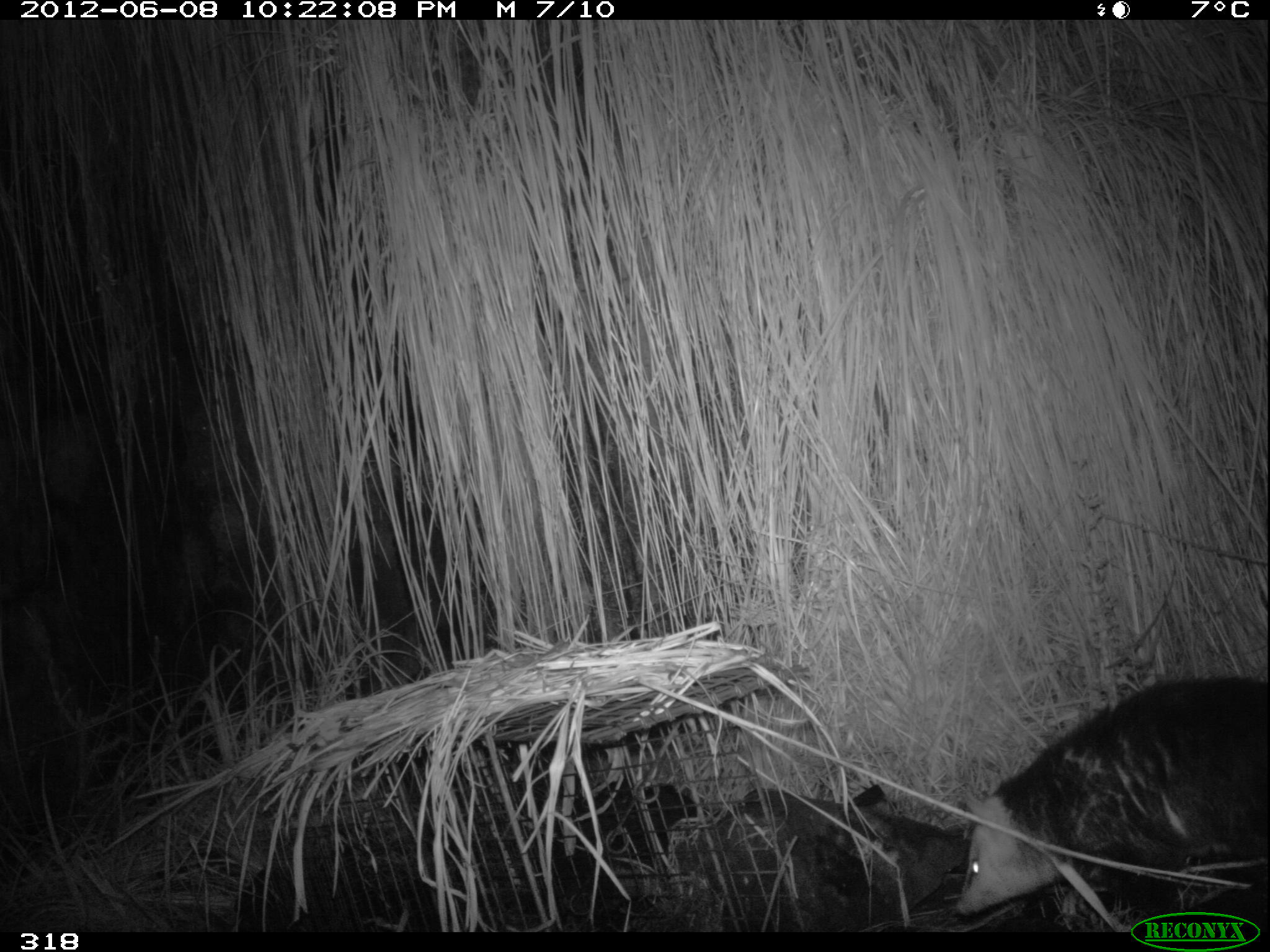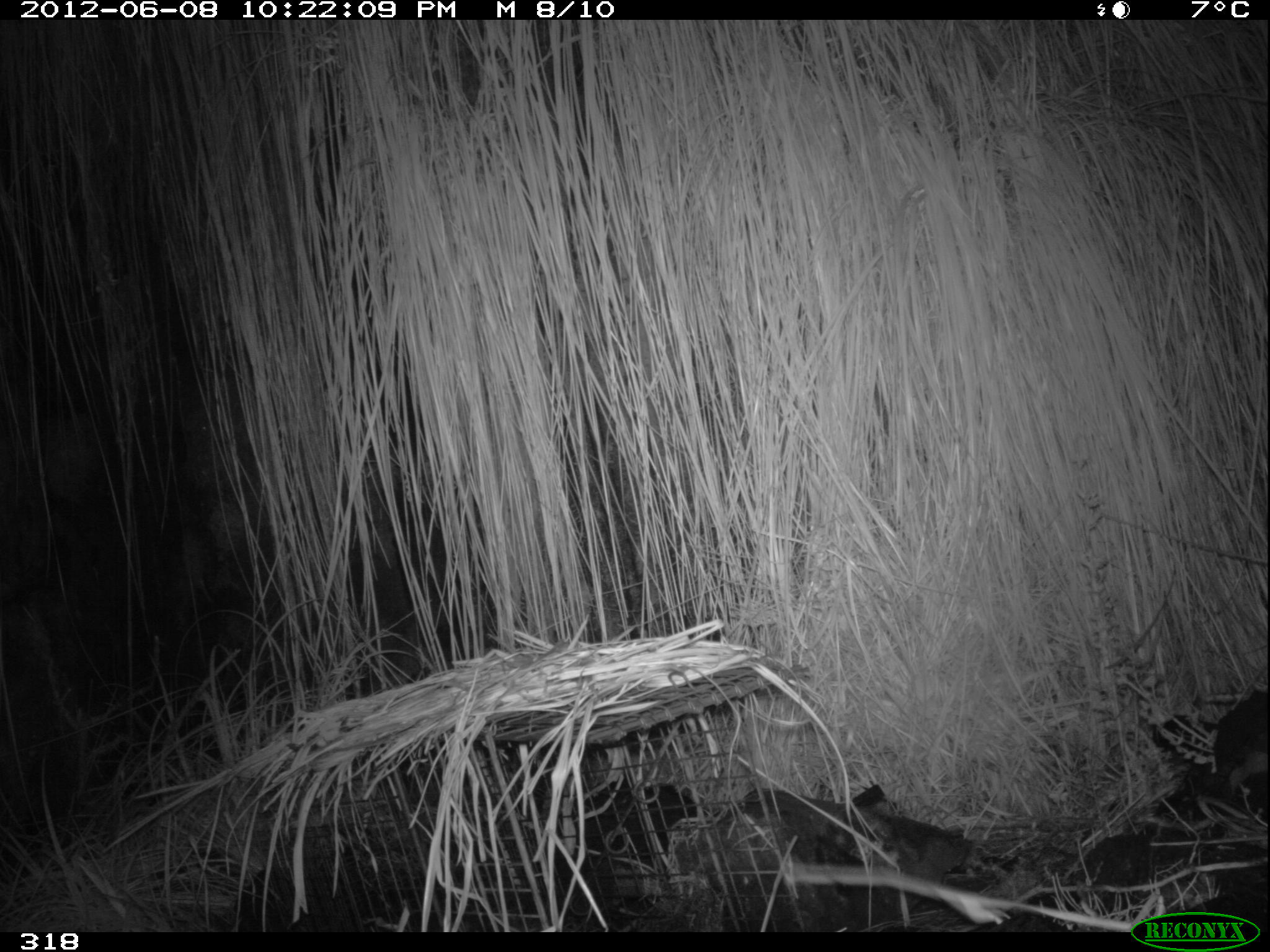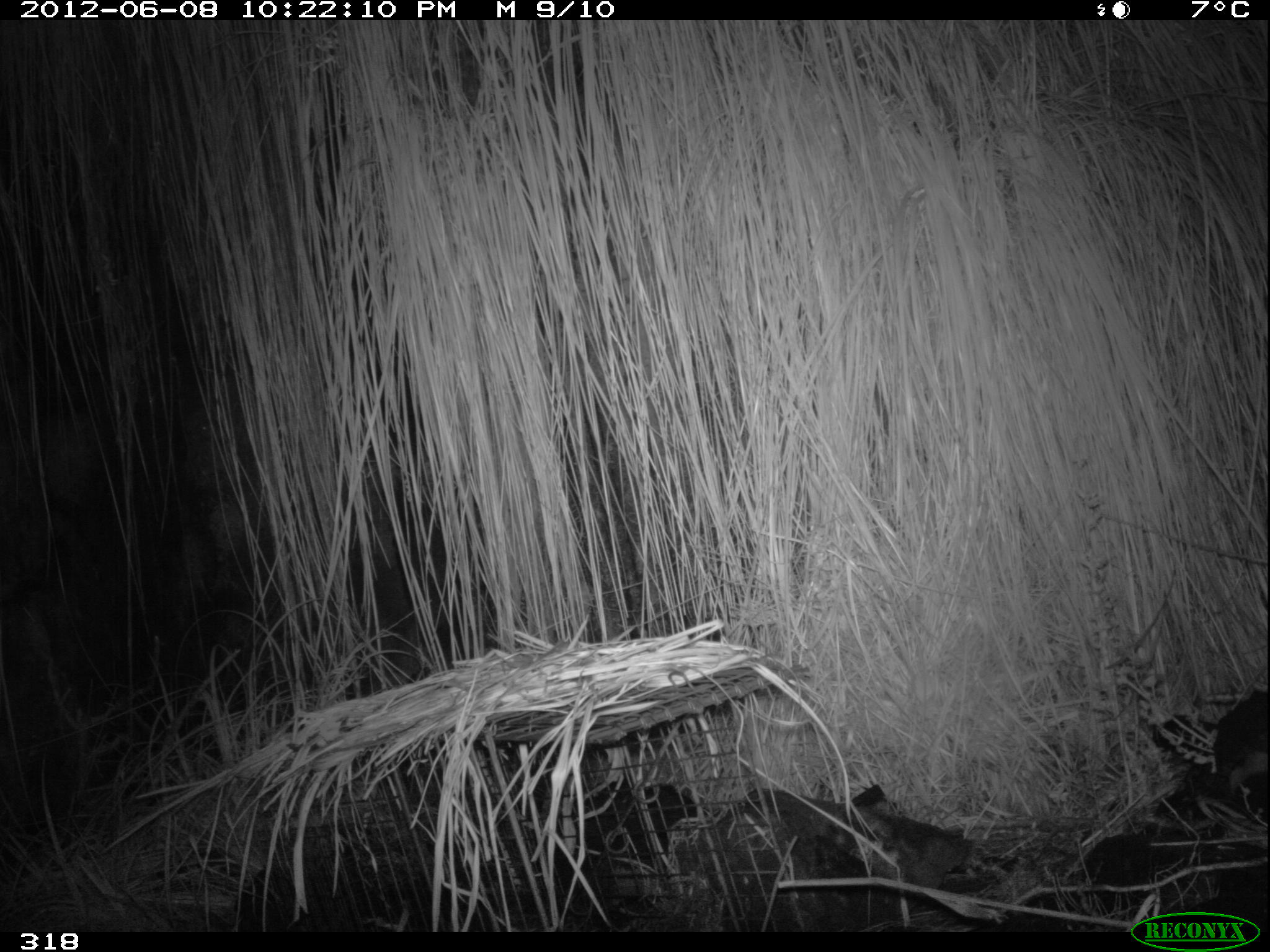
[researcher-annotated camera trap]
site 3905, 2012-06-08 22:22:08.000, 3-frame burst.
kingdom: Animalia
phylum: Chordata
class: Mammalia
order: Didelphimorphia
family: Didelphidae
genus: Didelphis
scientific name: Didelphis pernigra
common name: andean white-eared opossum